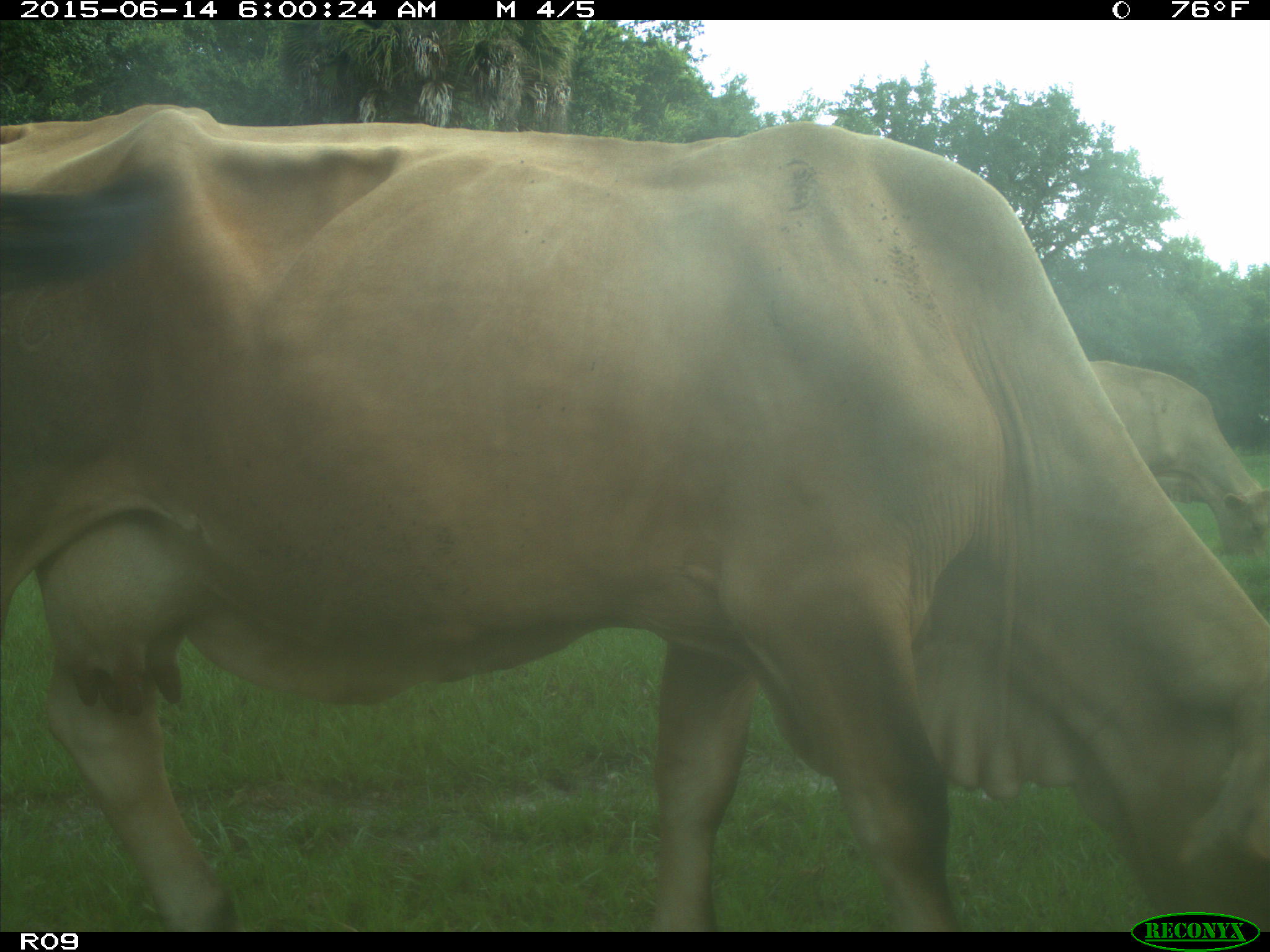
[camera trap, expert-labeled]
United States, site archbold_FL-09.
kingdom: Animalia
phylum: Chordata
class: Mammalia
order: Artiodactyla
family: Bovidae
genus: Bos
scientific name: Bos taurus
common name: domestic cow